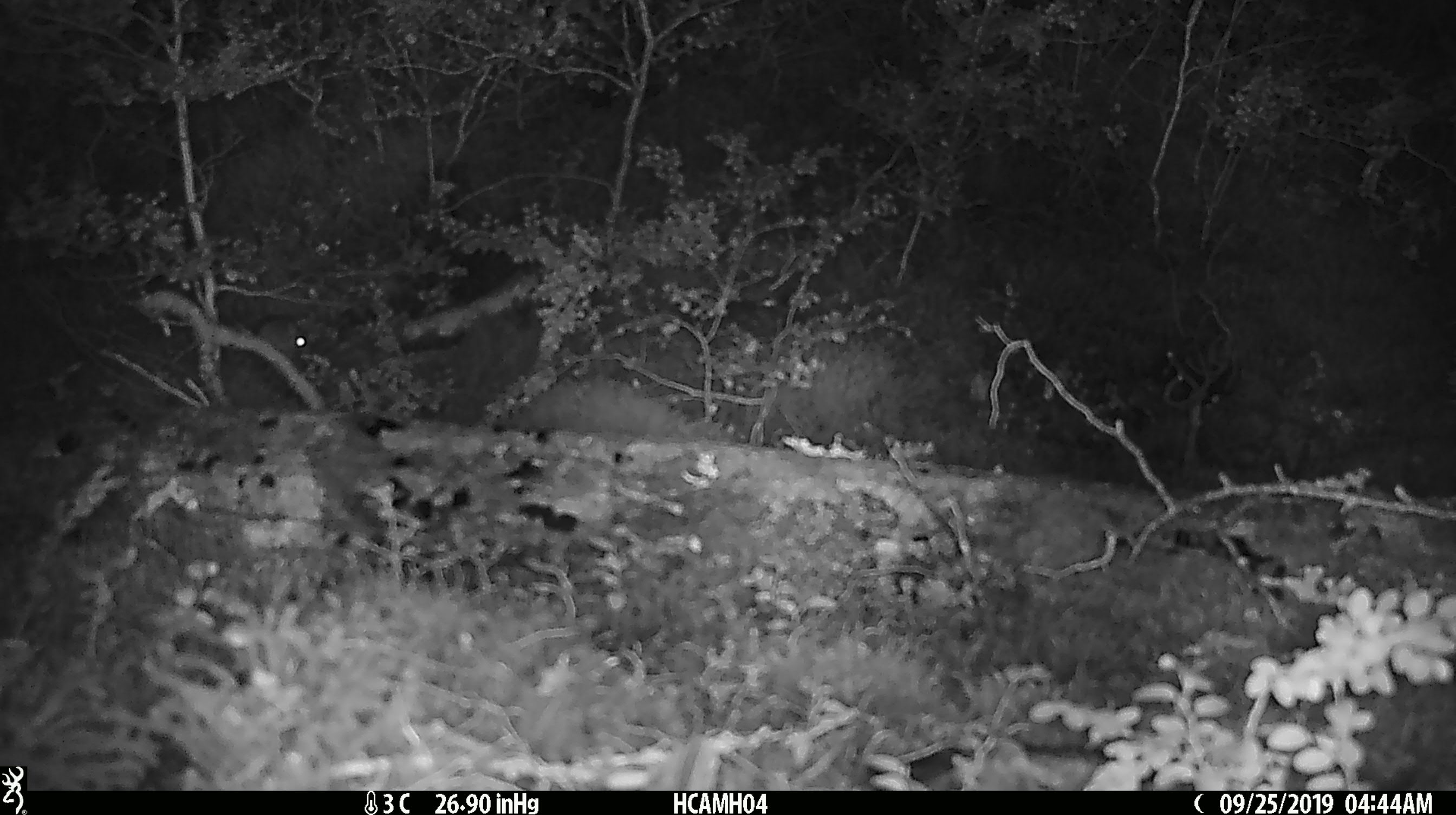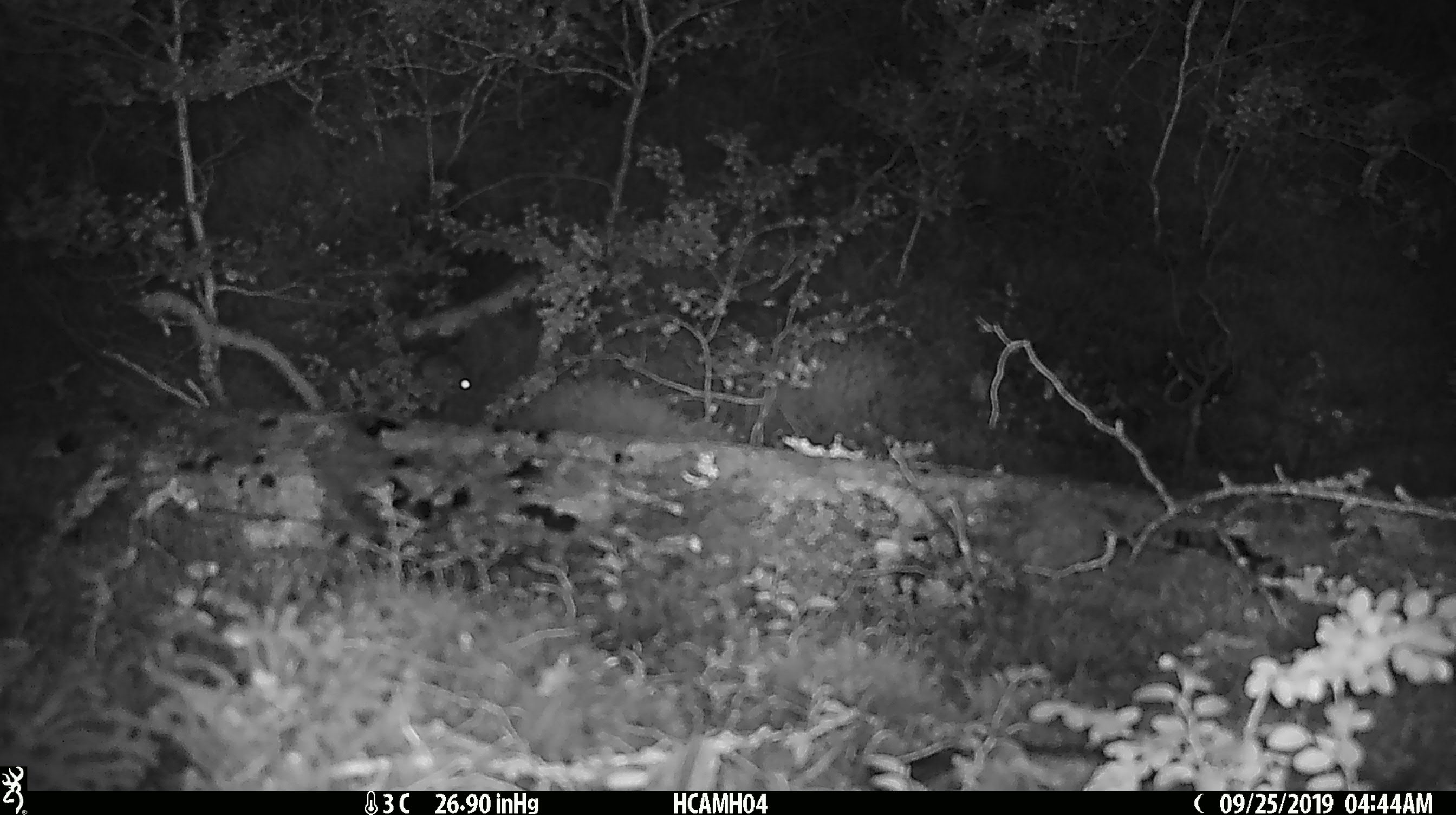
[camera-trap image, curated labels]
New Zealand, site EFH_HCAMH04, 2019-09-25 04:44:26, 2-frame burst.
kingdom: Animalia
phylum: Chordata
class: Mammalia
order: Rodentia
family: Muridae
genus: Mus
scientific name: Mus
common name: mouse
Mouse (Mus).